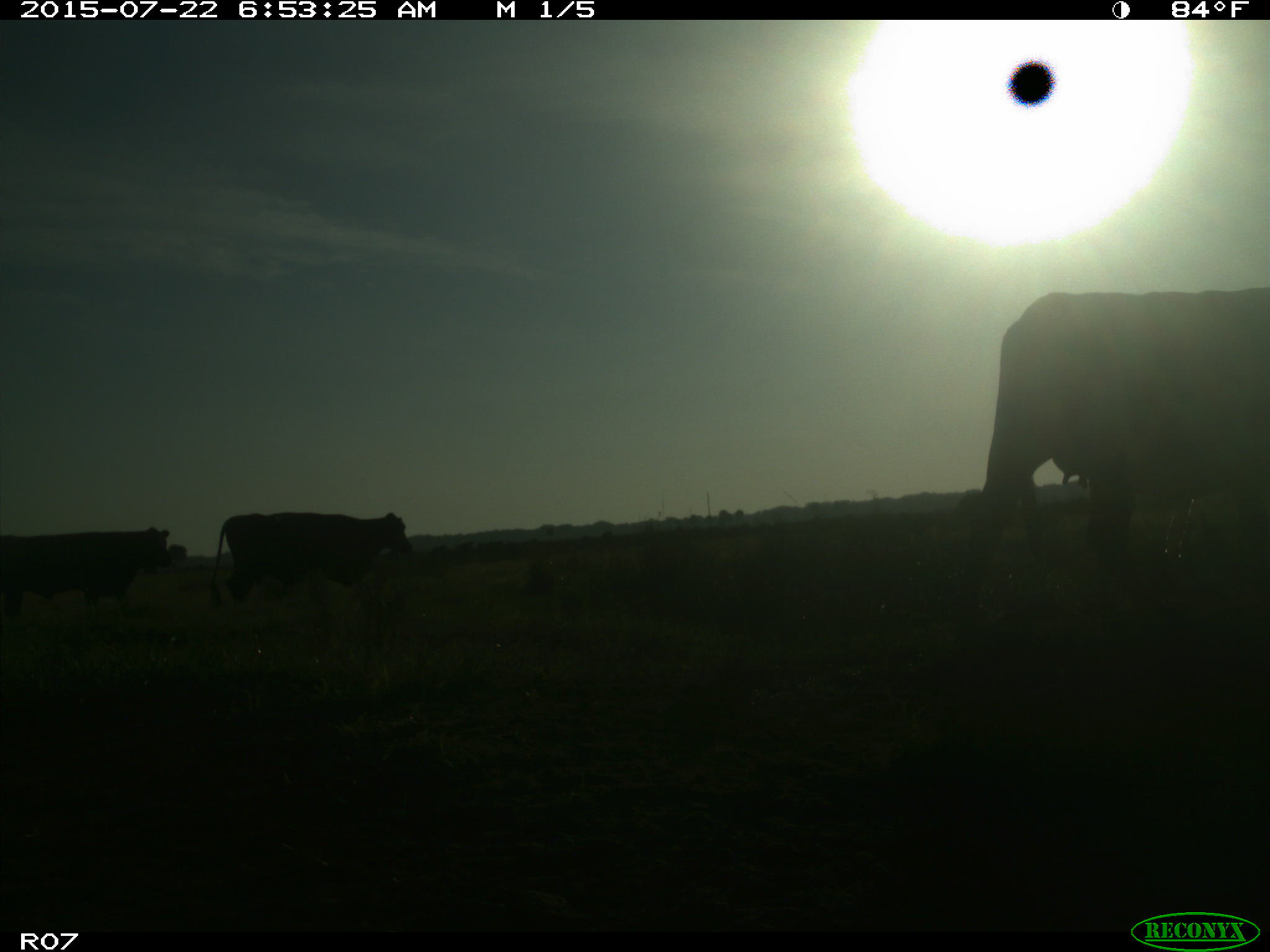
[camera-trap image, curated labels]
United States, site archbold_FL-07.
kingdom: Animalia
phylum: Chordata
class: Mammalia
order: Artiodactyla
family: Bovidae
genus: Bos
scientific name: Bos taurus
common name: domestic cow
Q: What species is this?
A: Bos taurus (domestic cow).